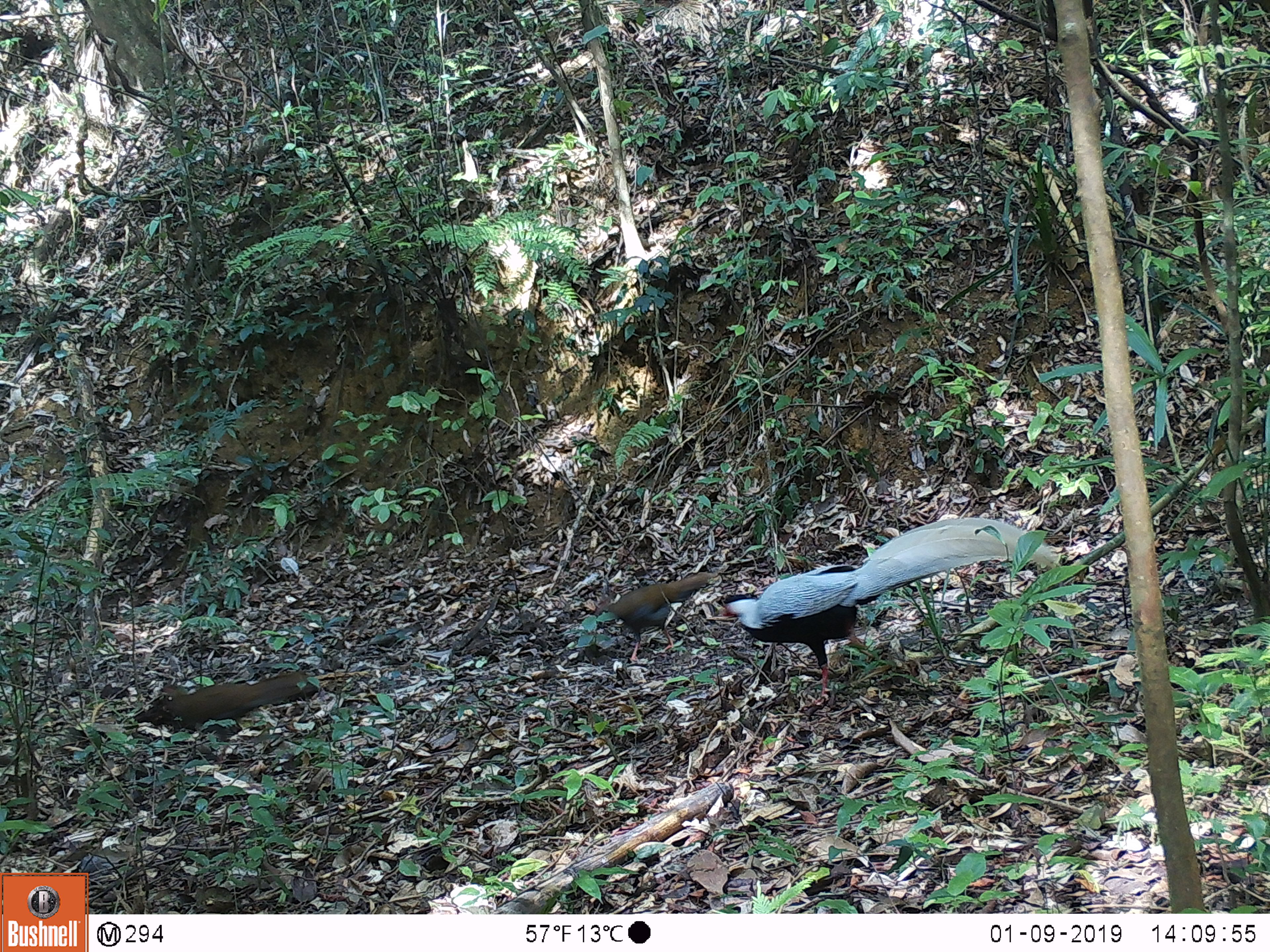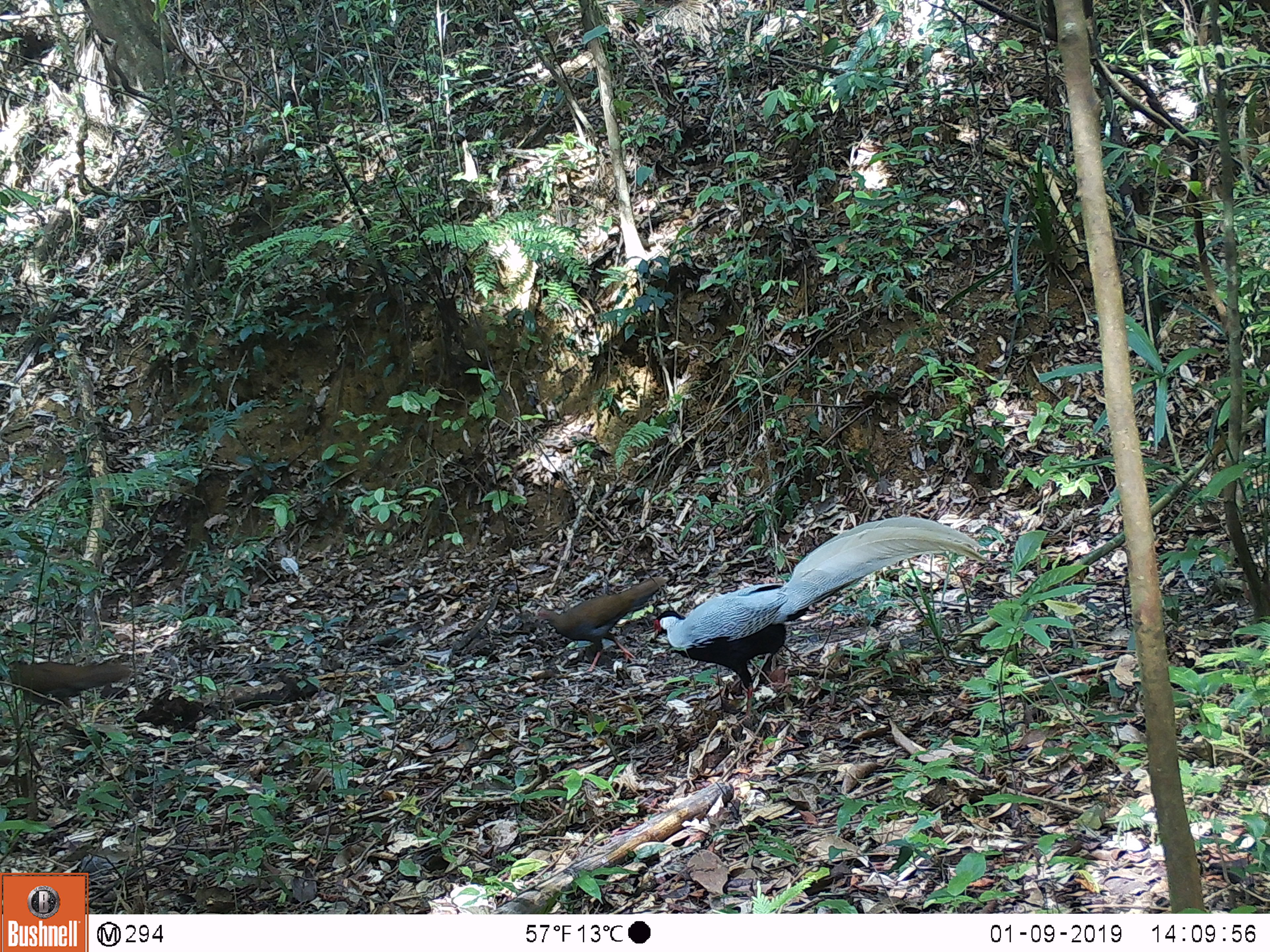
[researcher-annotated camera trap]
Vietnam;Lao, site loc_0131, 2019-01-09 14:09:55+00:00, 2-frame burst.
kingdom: Animalia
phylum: Chordata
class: Aves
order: Galliformes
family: Phasianidae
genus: Lophura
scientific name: Lophura nycthemera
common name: silver pheasant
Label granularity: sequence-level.